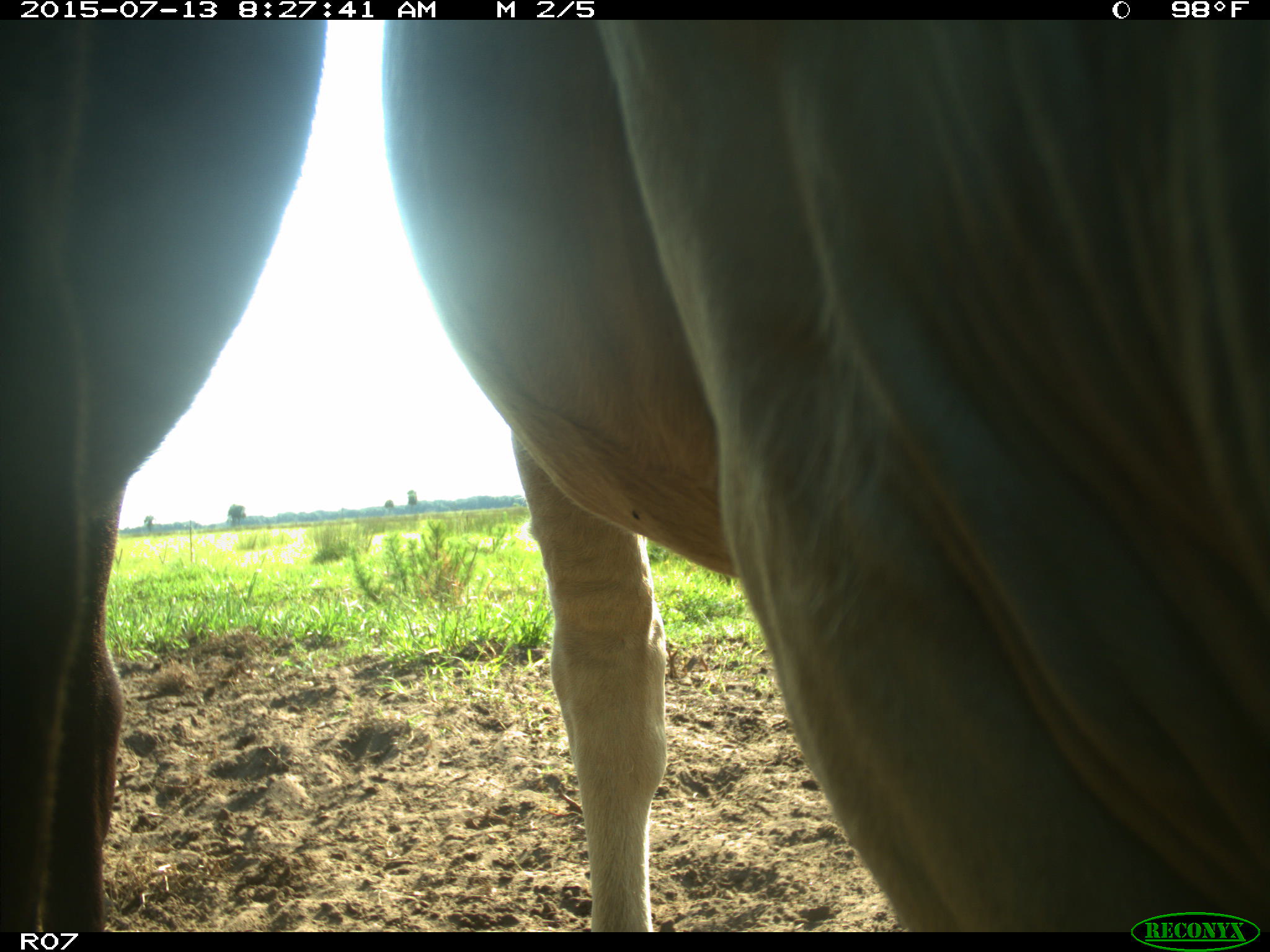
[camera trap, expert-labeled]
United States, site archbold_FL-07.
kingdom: Animalia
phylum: Chordata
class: Mammalia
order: Artiodactyla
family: Bovidae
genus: Bos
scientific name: Bos taurus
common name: domestic cow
Bos taurus (domestic cow).